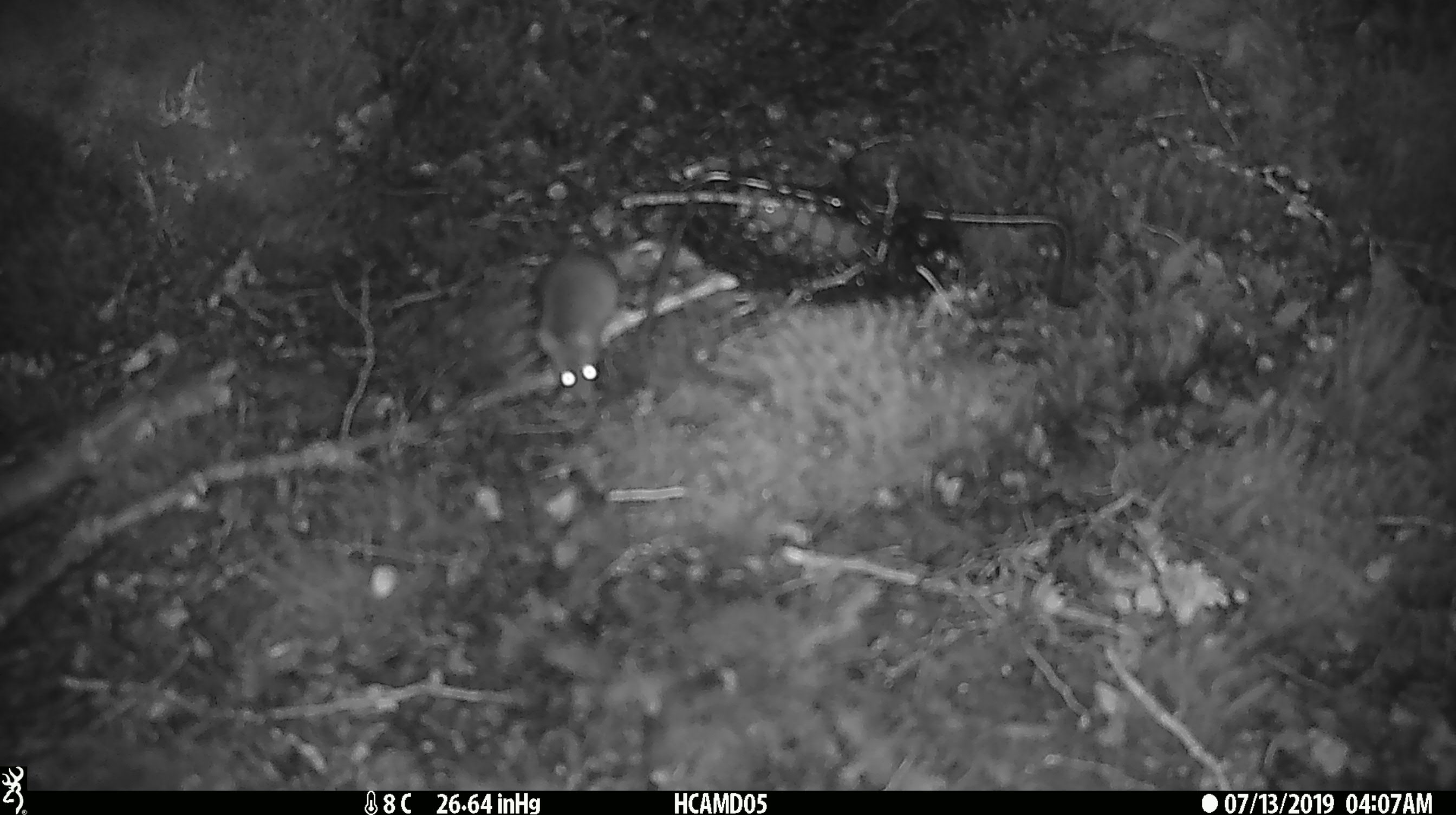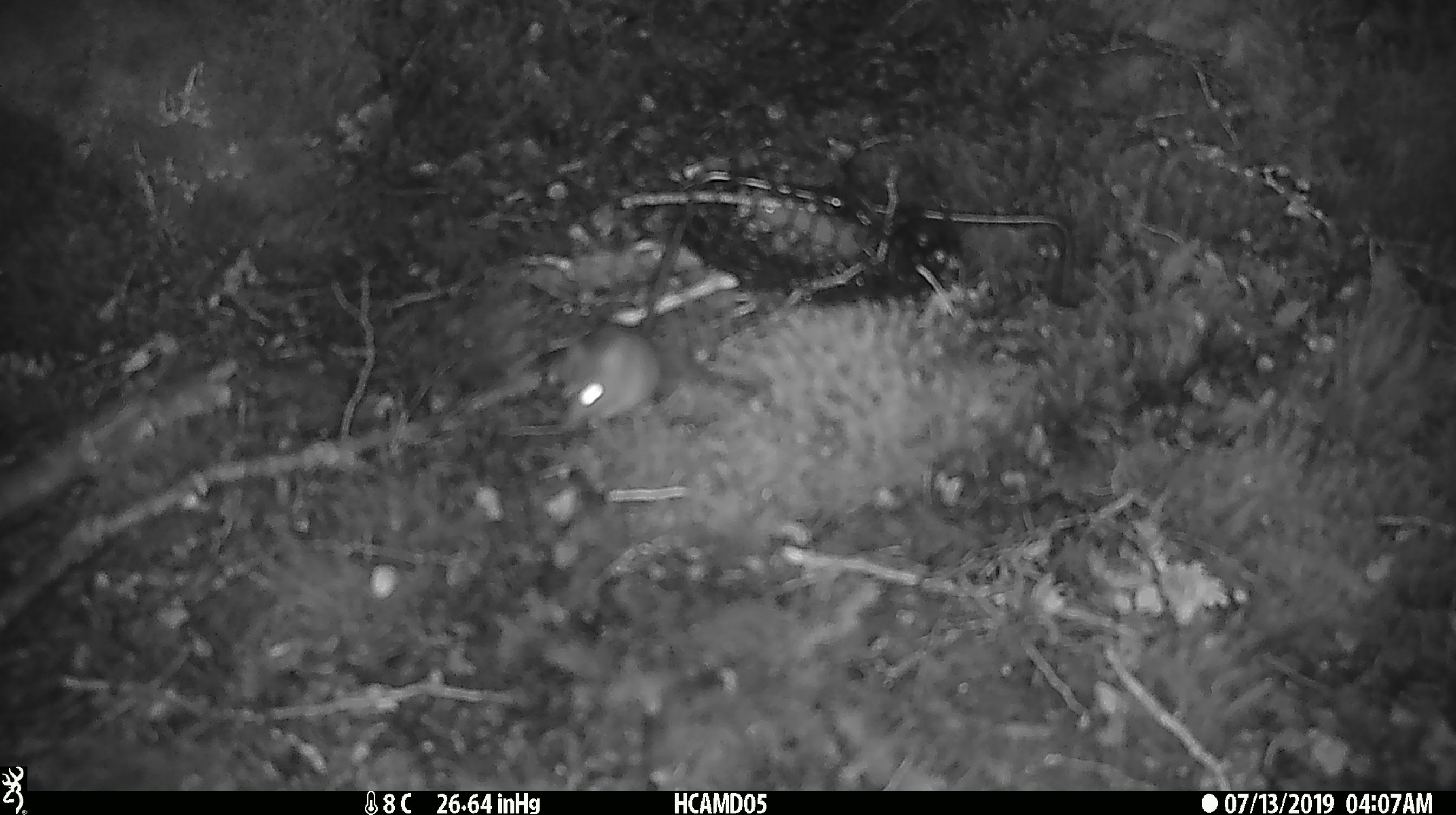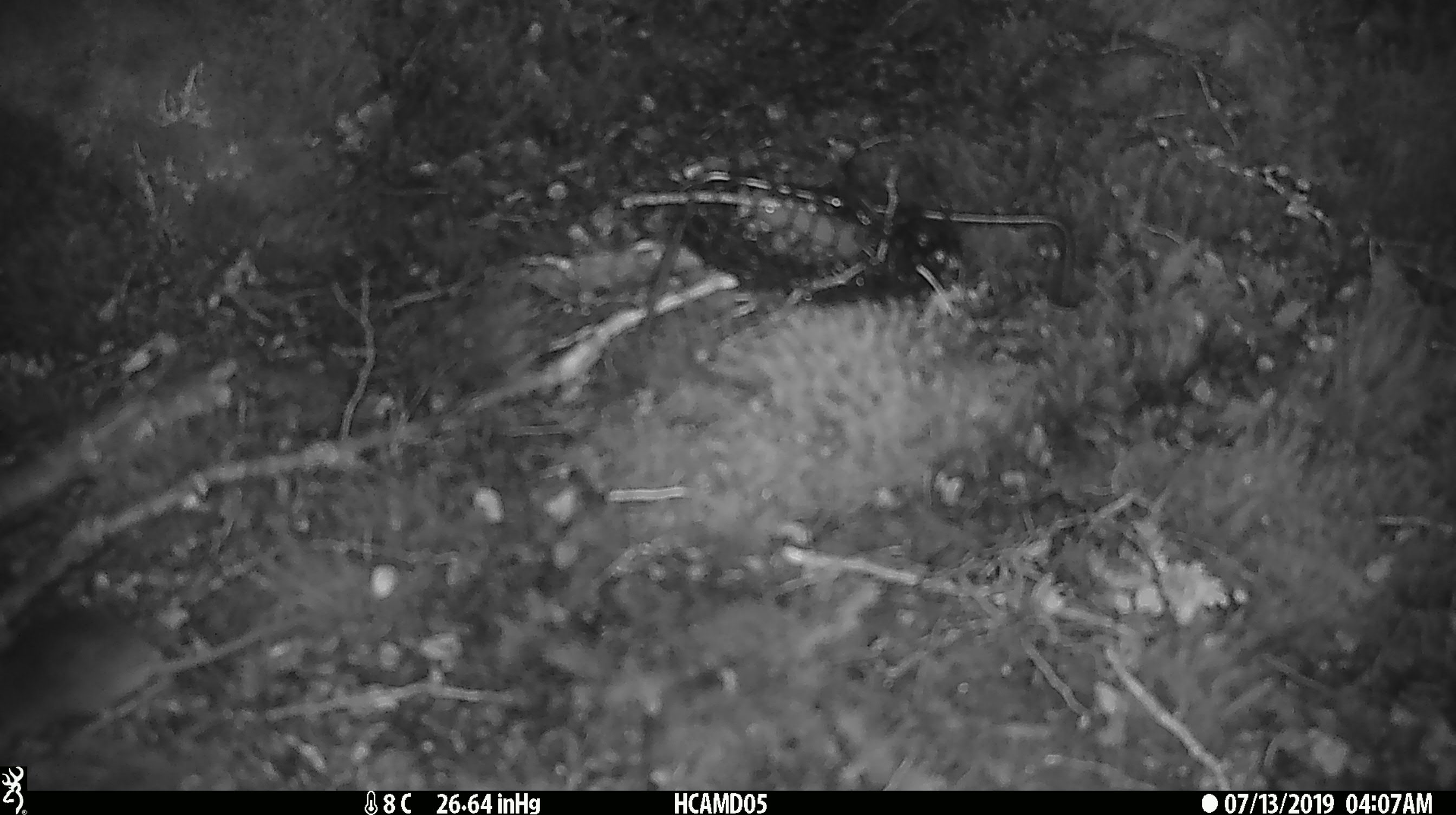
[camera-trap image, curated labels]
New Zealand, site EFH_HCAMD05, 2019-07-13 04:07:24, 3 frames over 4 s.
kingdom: Animalia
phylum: Chordata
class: Mammalia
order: Rodentia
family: Muridae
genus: Mus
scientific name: Mus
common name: mouse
Mouse (Mus).